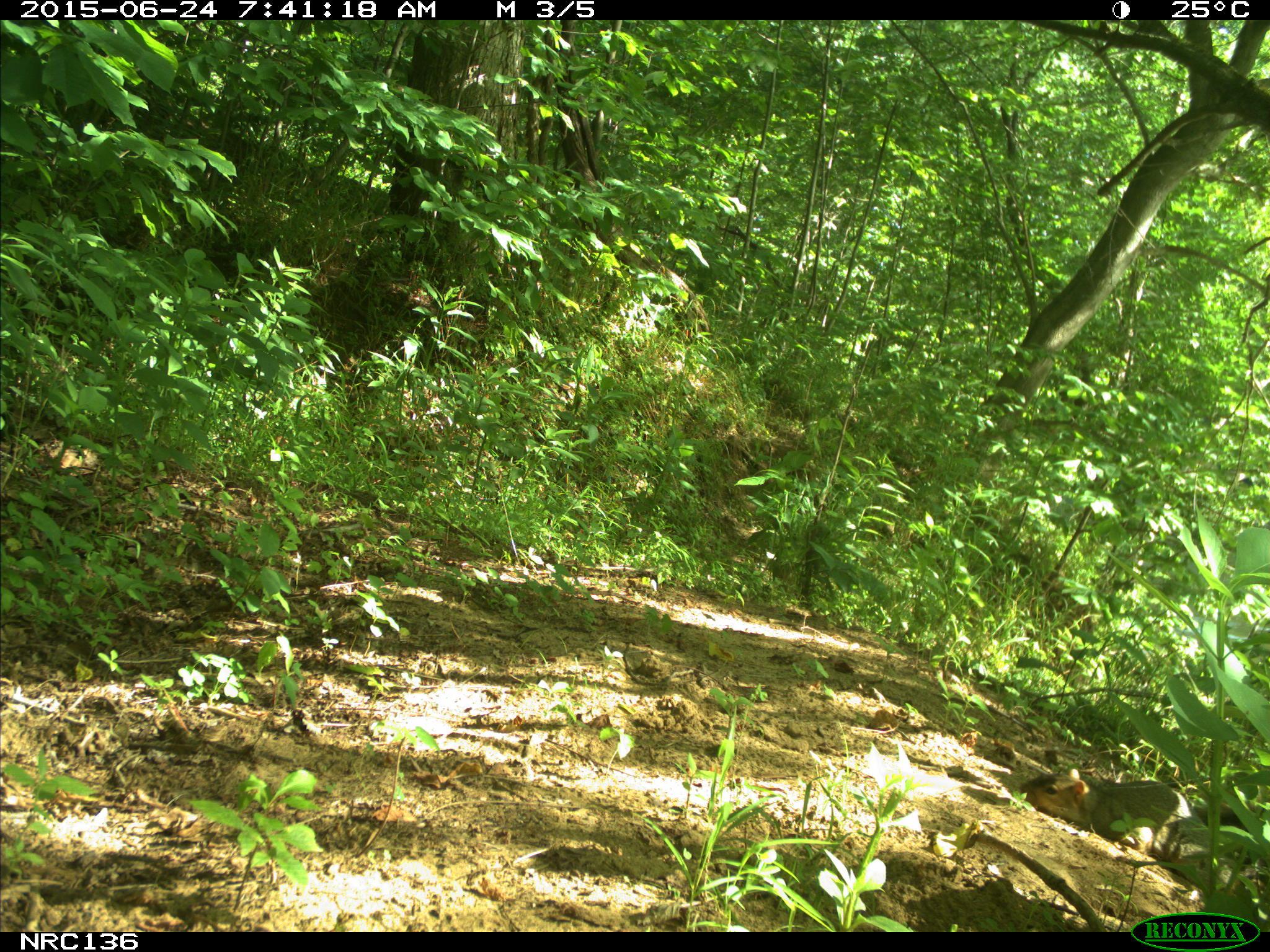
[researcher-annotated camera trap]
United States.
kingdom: Animalia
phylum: Chordata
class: Mammalia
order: Rodentia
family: Sciuridae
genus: Sciurus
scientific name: Sciurus niger cinereus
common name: eastern fox squirrel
Eastern Fox Squirrel (Sciurus niger cinereus).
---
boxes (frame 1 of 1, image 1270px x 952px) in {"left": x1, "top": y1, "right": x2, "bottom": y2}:
Eastern Fox Squirrel: {"left": 1017, "top": 761, "right": 1227, "bottom": 885}